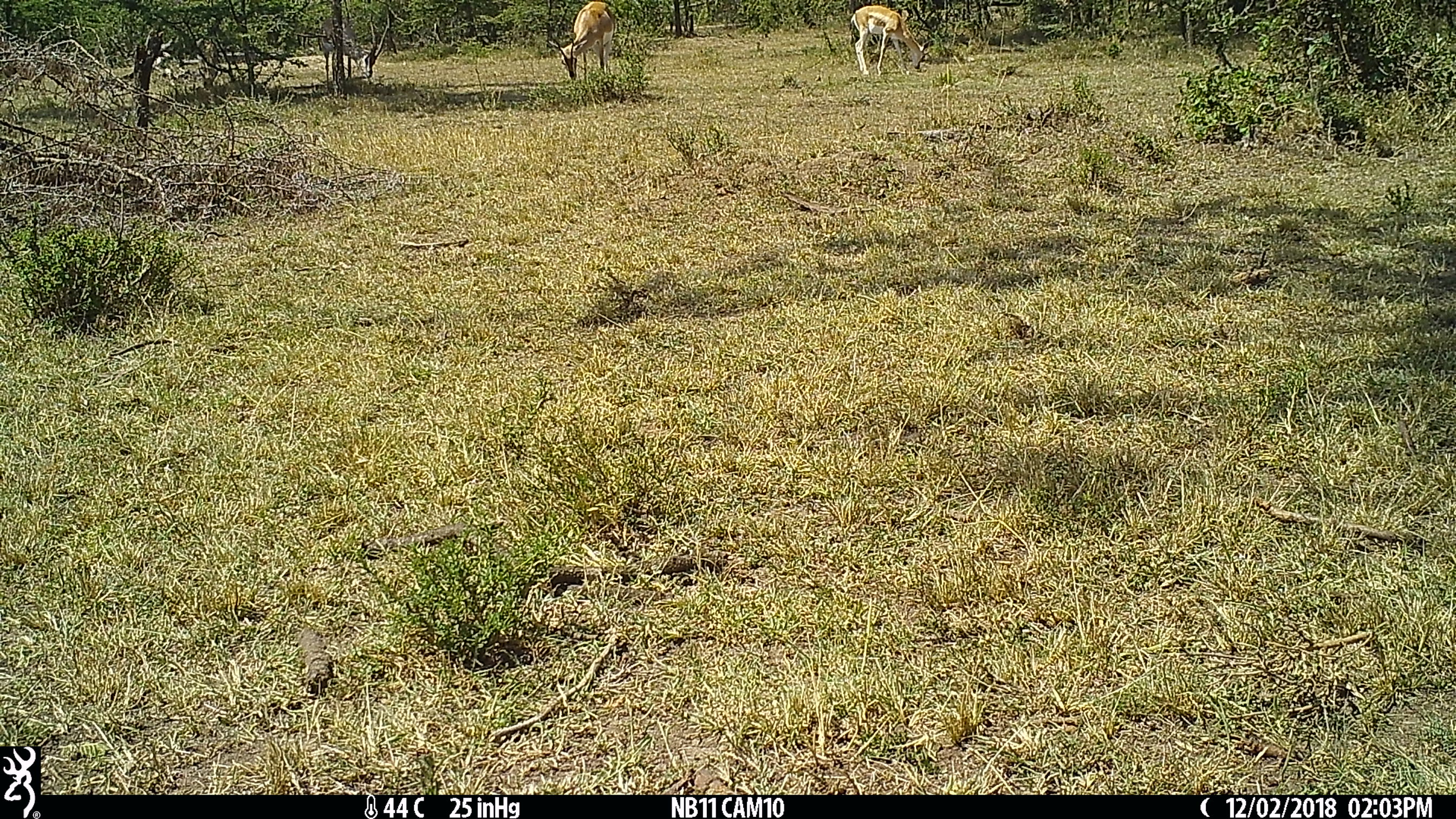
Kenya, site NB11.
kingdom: Animalia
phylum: Chordata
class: Mammalia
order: Artiodactyla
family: Bovidae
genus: Nanger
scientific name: Nanger granti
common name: grant's gazelle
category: gazelle grants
Gazelle grants (grant's gazelle) (Nanger granti).